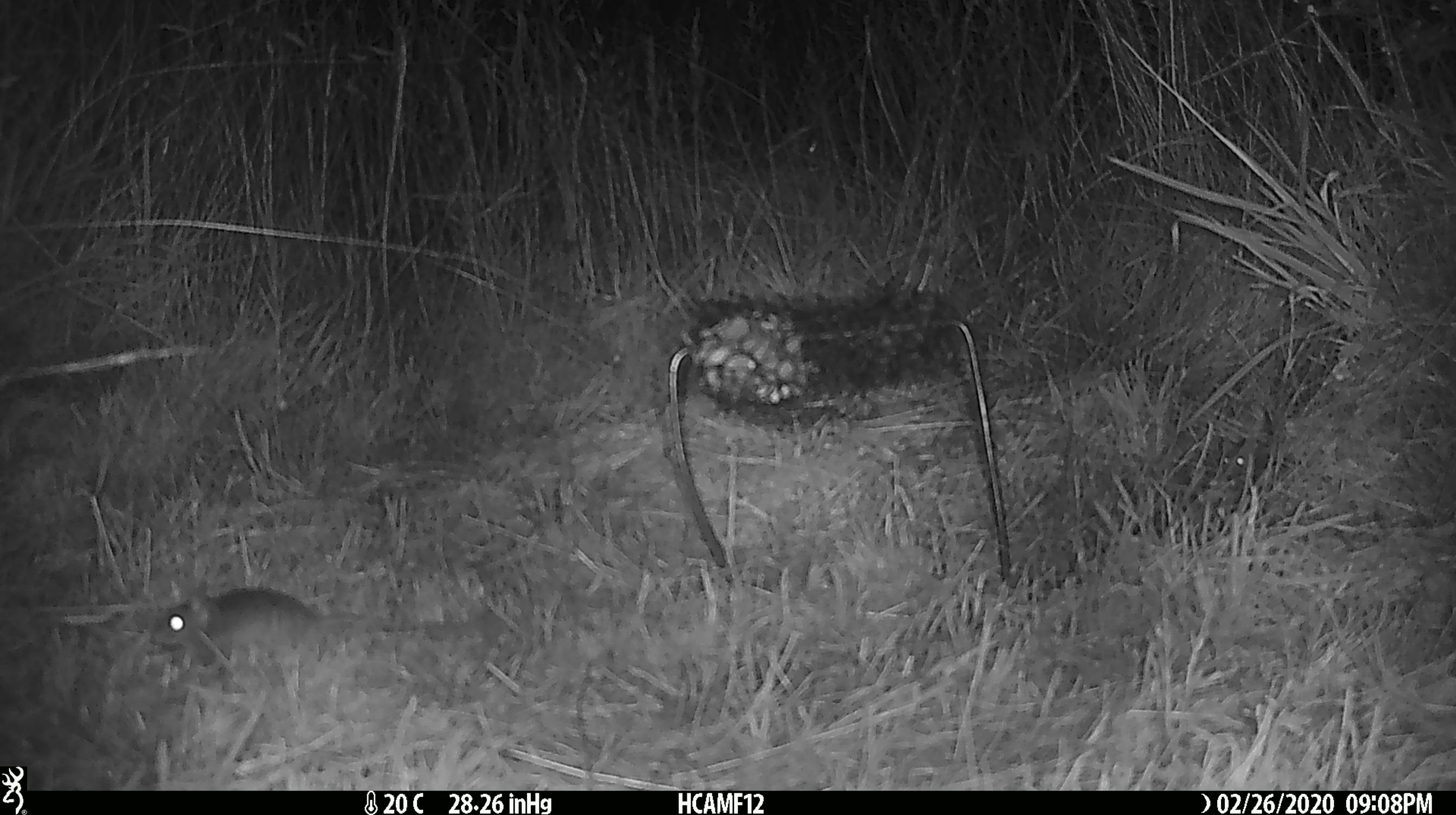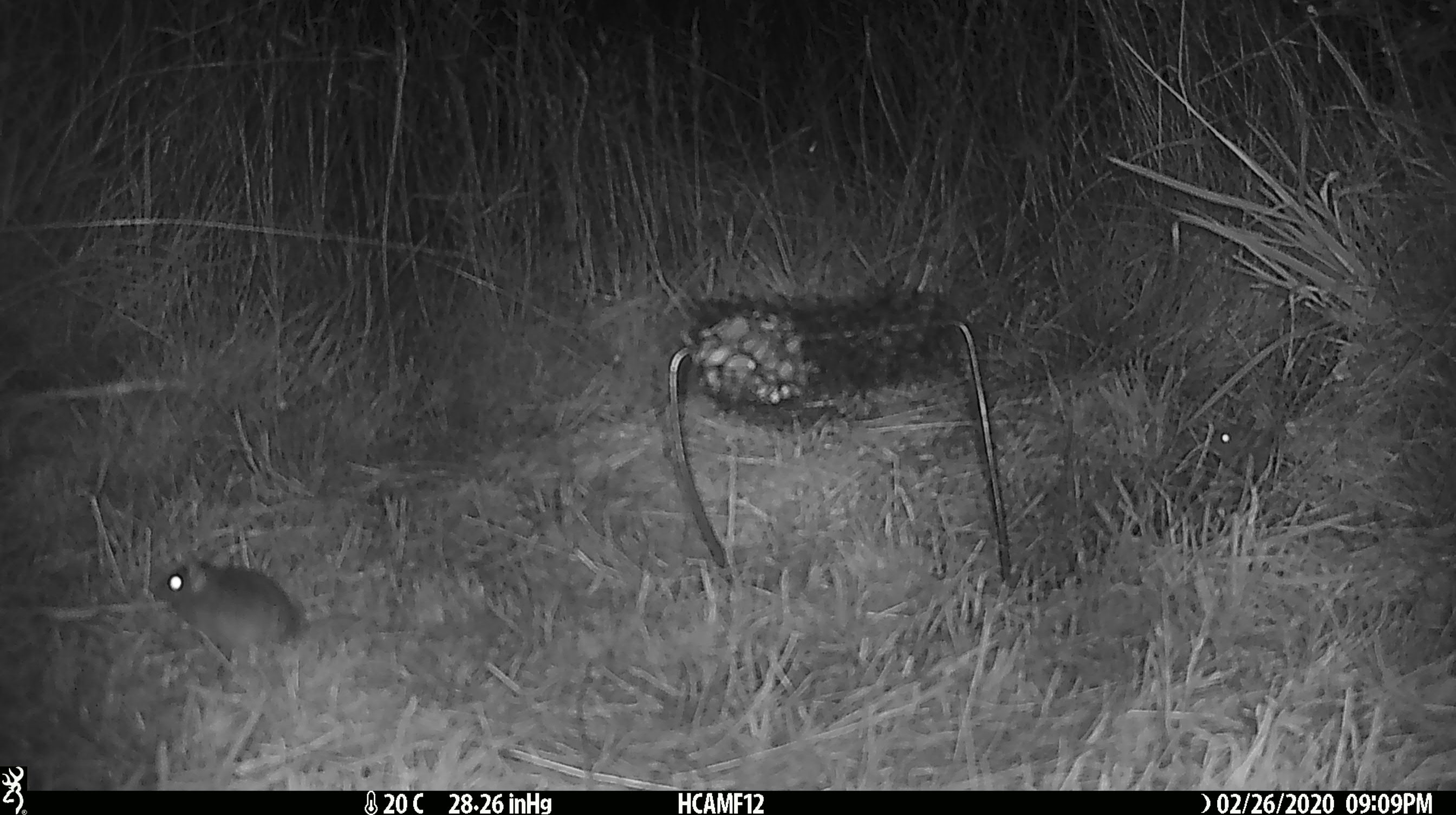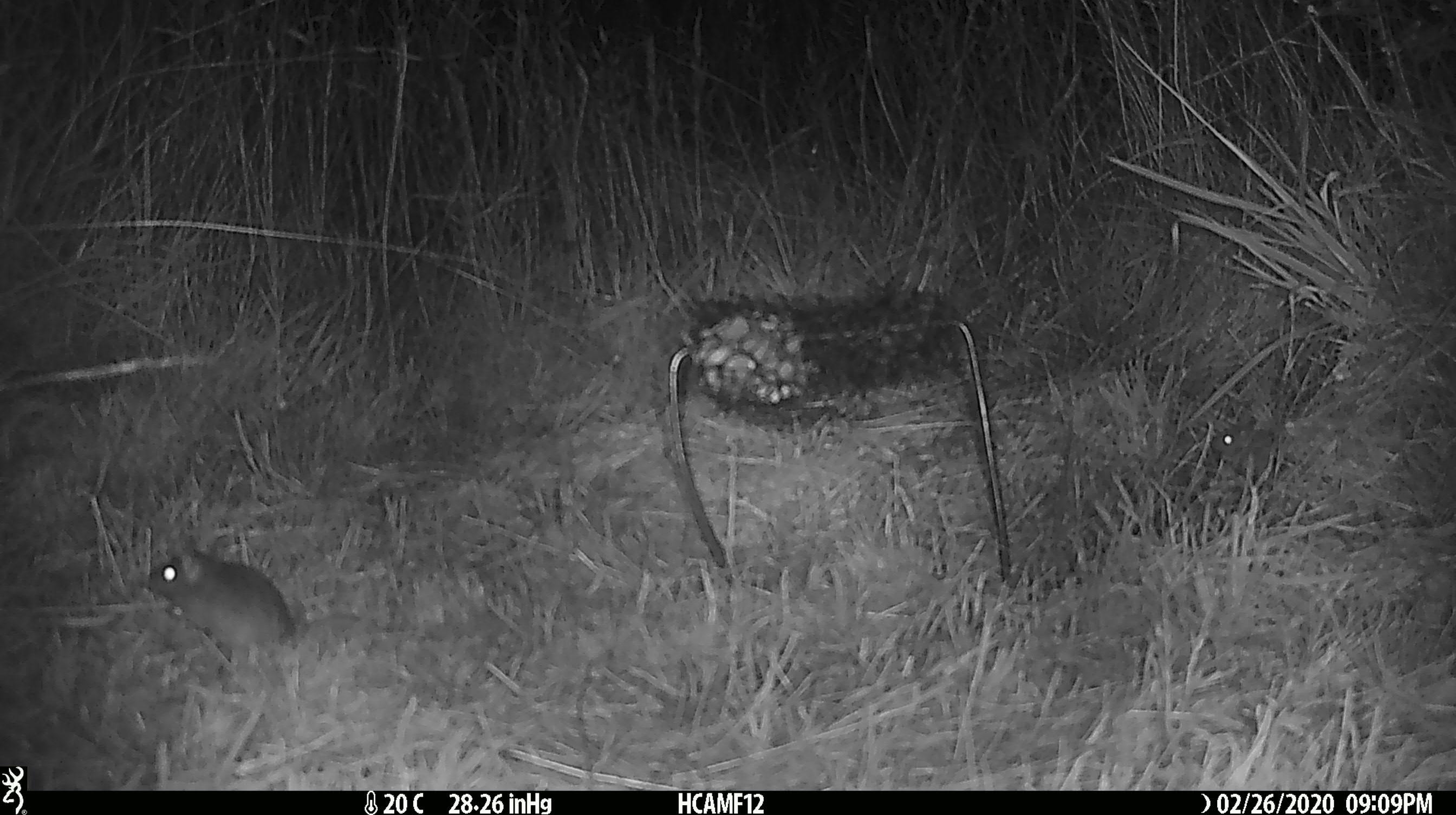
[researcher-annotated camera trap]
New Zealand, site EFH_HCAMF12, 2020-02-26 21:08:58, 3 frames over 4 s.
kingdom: Animalia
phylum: Chordata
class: Mammalia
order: Rodentia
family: Muridae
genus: Mus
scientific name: Mus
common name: mouse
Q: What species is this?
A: Mouse (Mus).